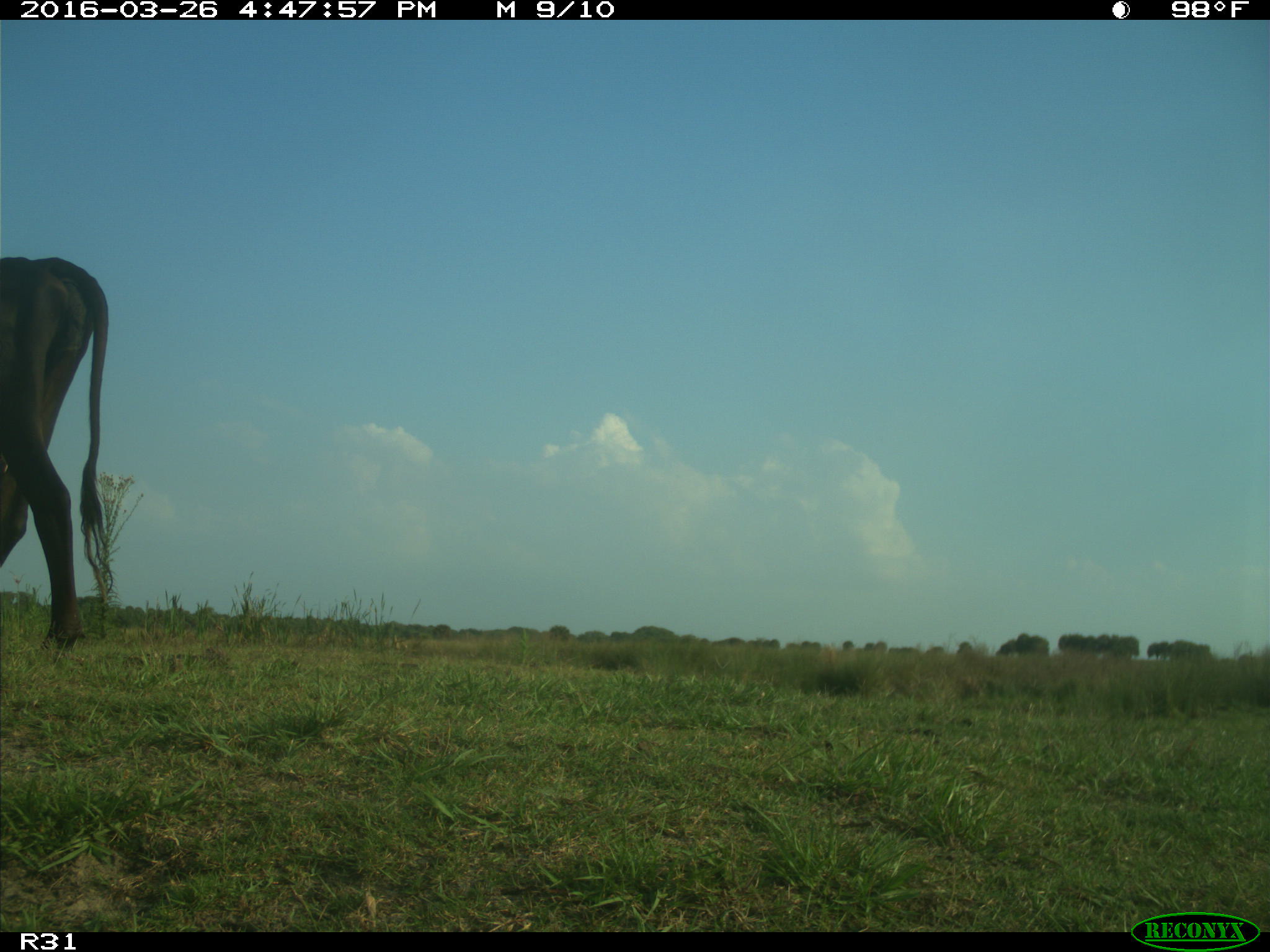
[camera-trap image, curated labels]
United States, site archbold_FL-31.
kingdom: Animalia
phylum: Chordata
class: Mammalia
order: Artiodactyla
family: Bovidae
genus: Bos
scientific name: Bos taurus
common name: domestic cow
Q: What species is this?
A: Bos taurus (domestic cow).